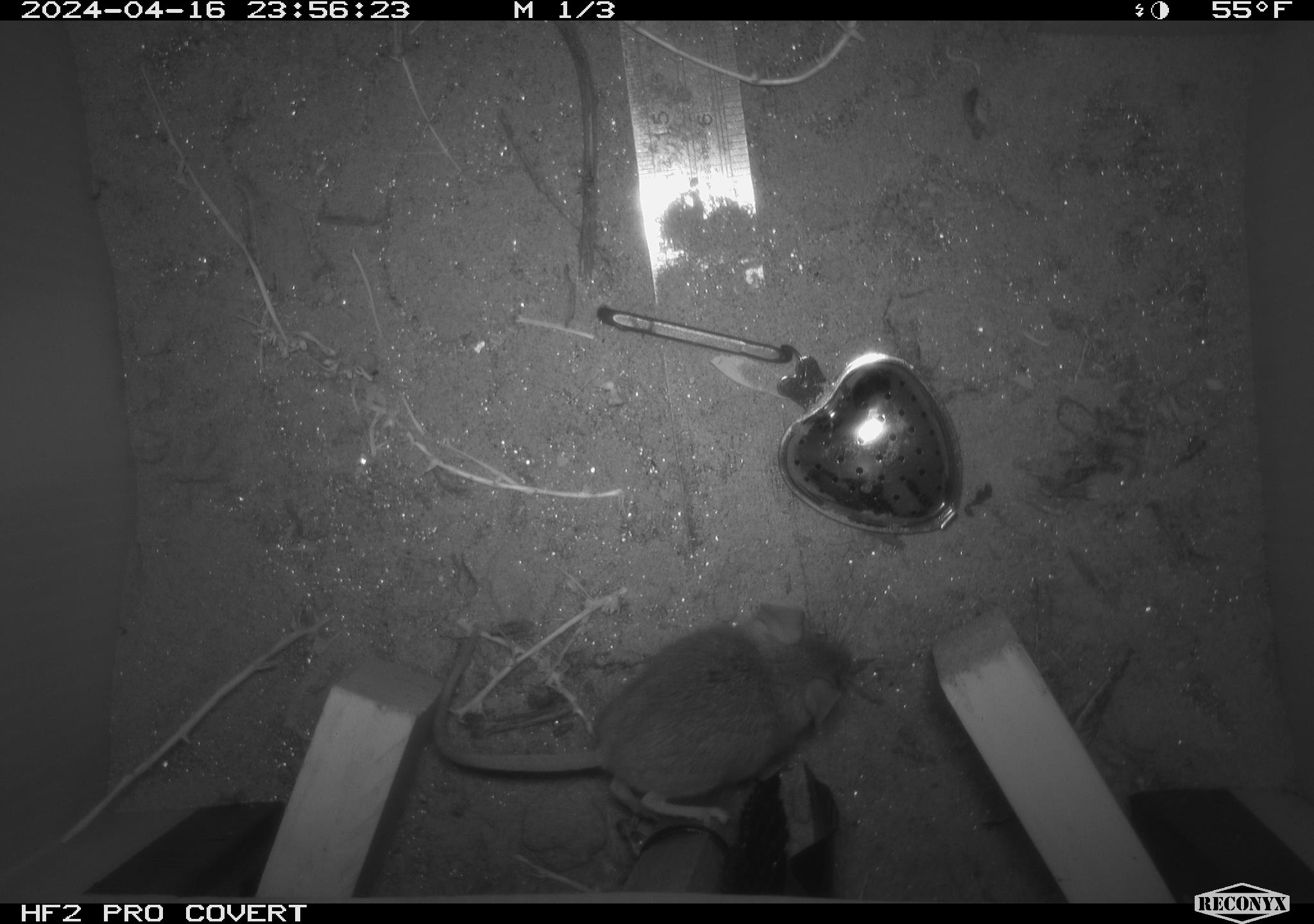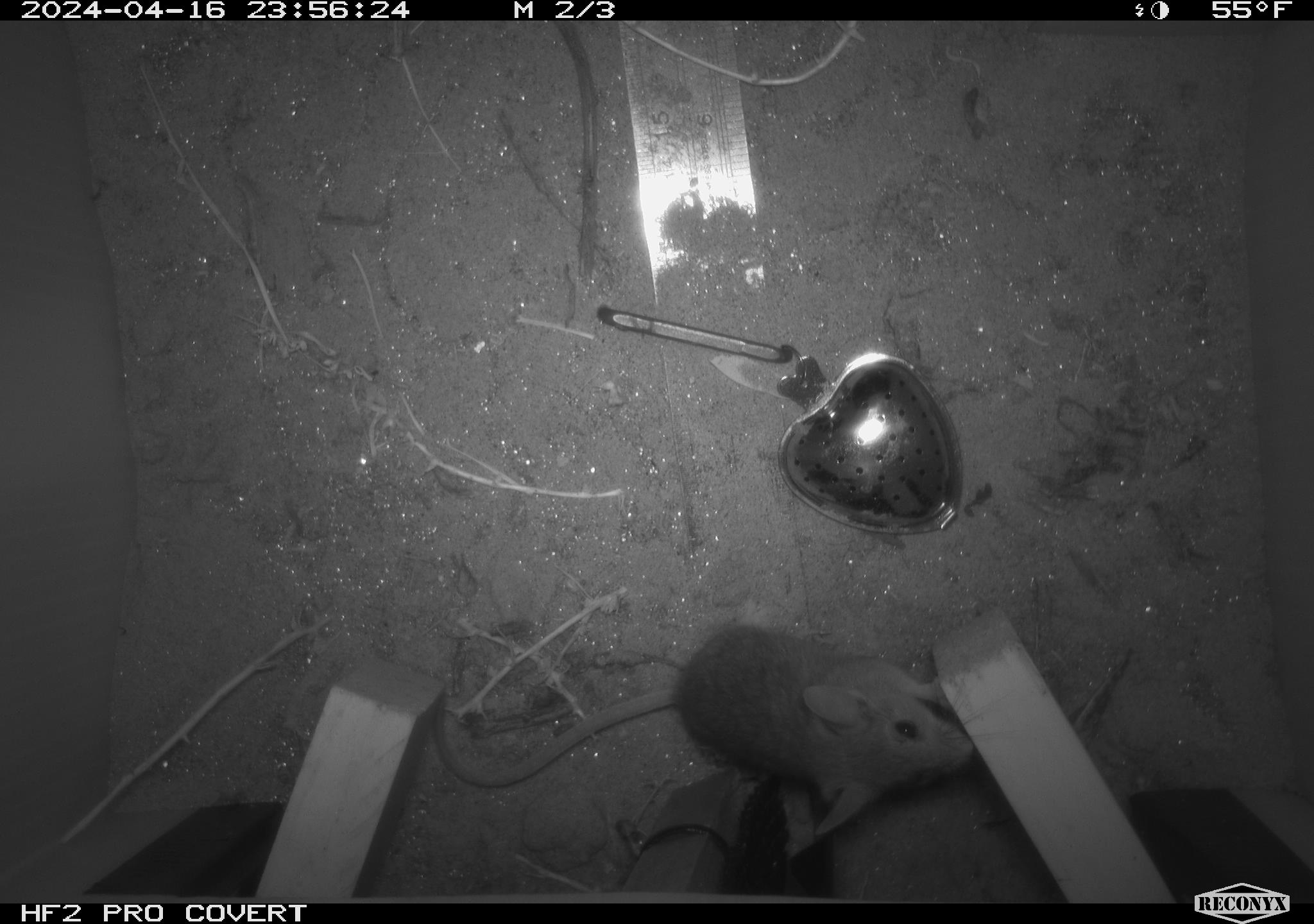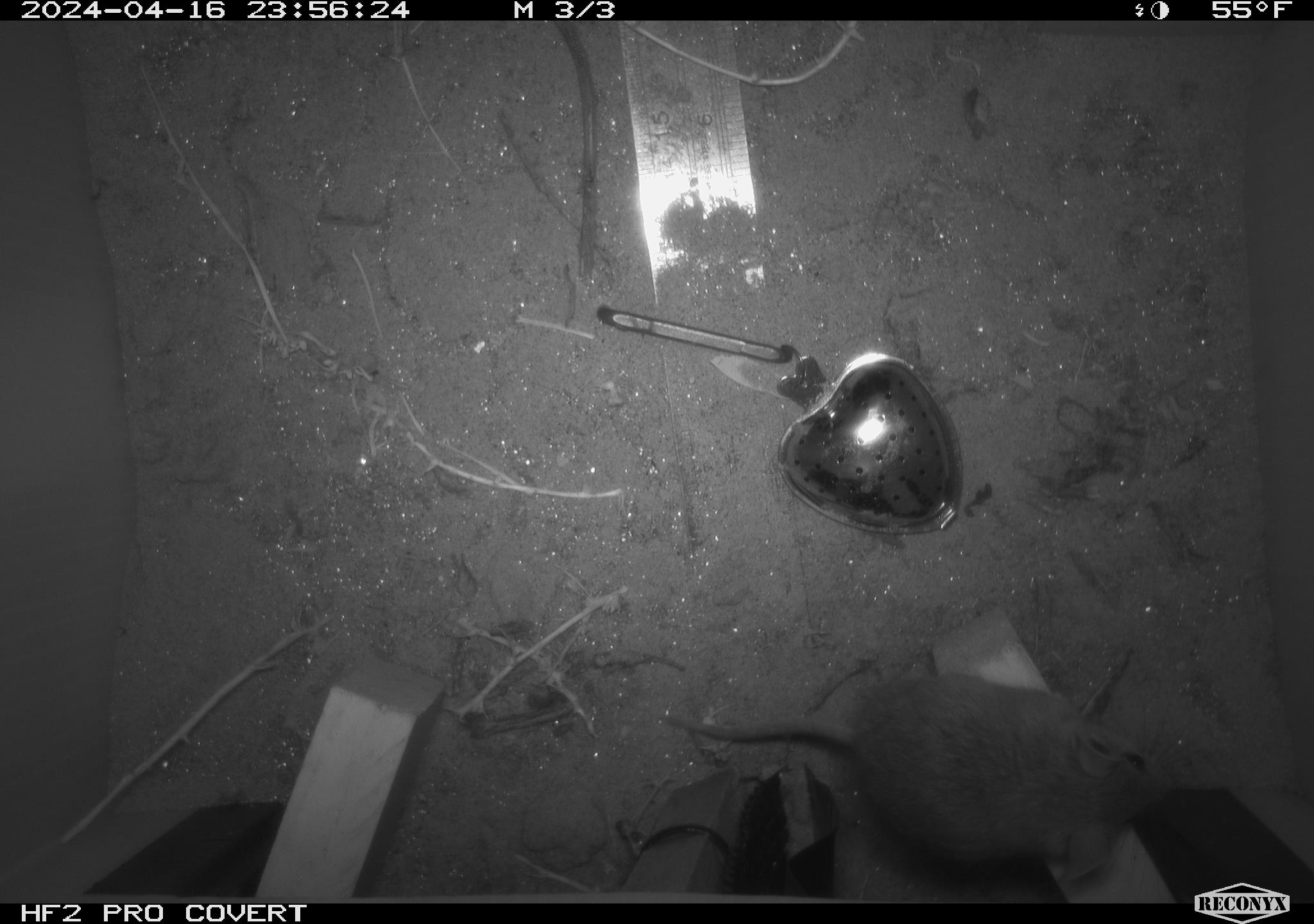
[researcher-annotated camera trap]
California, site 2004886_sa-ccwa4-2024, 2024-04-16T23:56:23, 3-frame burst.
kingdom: Animalia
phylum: Chordata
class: Mammalia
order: Rodentia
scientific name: Rodentia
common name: woodrat or rat or mouse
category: woodrat or rat or mouse species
Woodrat or rat or mouse species (woodrat or rat or mouse) (Rodentia).